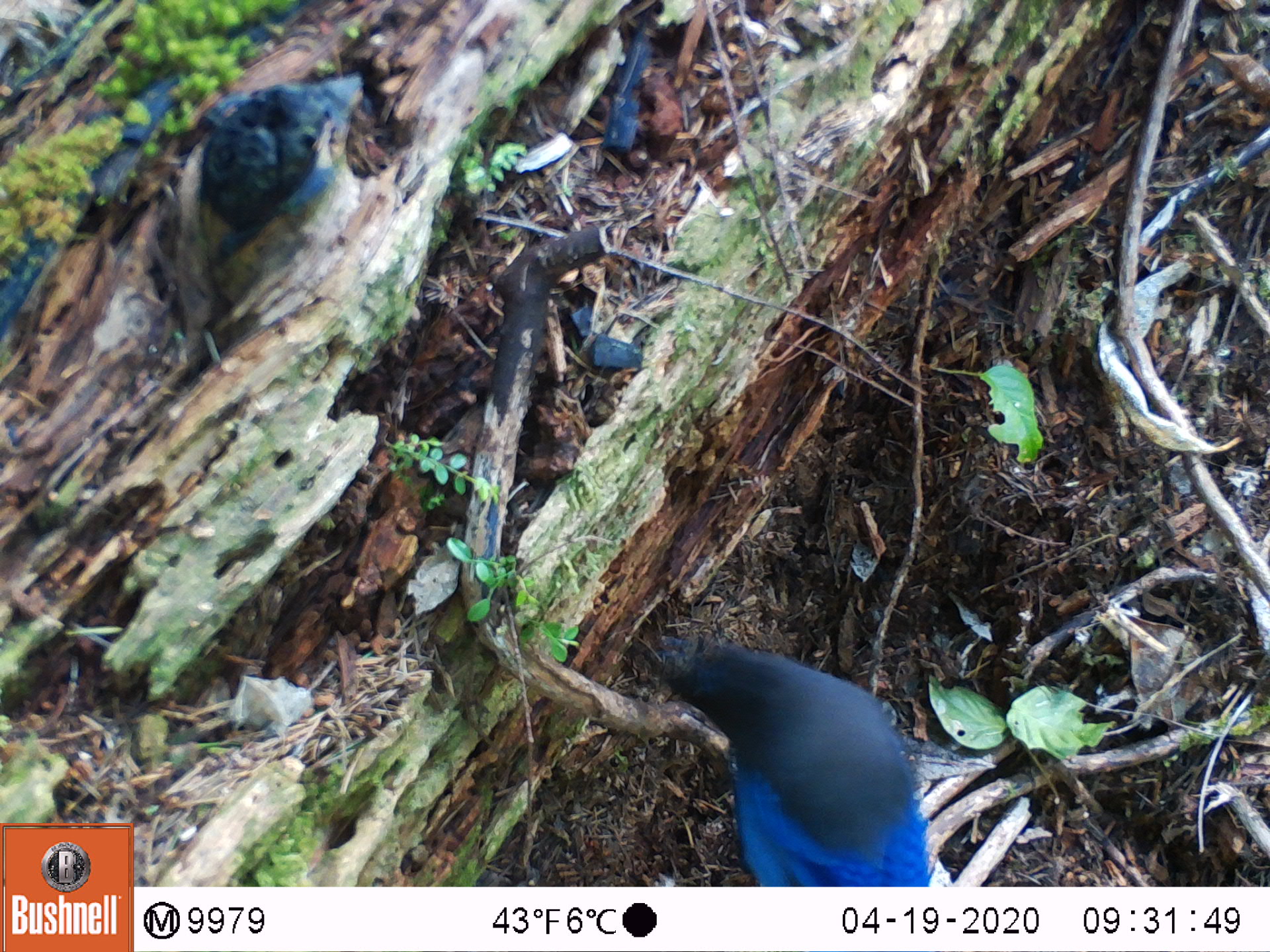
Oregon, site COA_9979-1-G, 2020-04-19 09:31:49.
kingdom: Animalia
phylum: Chordata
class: Aves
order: Passeriformes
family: Corvidae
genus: Cyanocitta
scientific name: Cyanocitta stelleri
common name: steller's jay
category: stellers jay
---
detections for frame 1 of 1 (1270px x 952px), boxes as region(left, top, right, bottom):
stellers jay: region(667, 642, 932, 882)